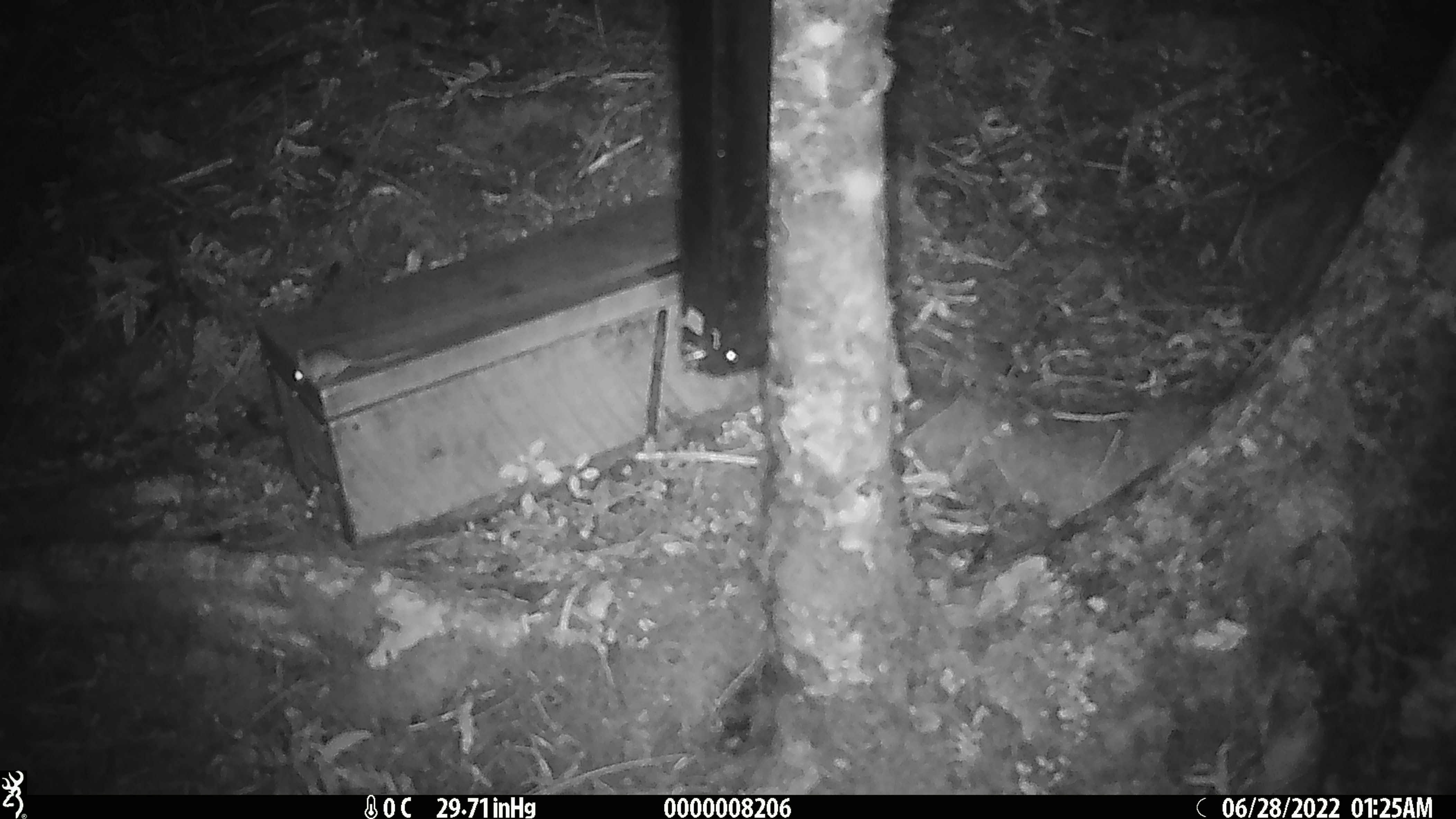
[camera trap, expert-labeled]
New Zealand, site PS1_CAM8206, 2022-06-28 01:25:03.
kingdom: Animalia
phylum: Chordata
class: Mammalia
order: Rodentia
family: Muridae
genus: Mus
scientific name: Mus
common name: mouse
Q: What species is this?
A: Mouse (Mus).